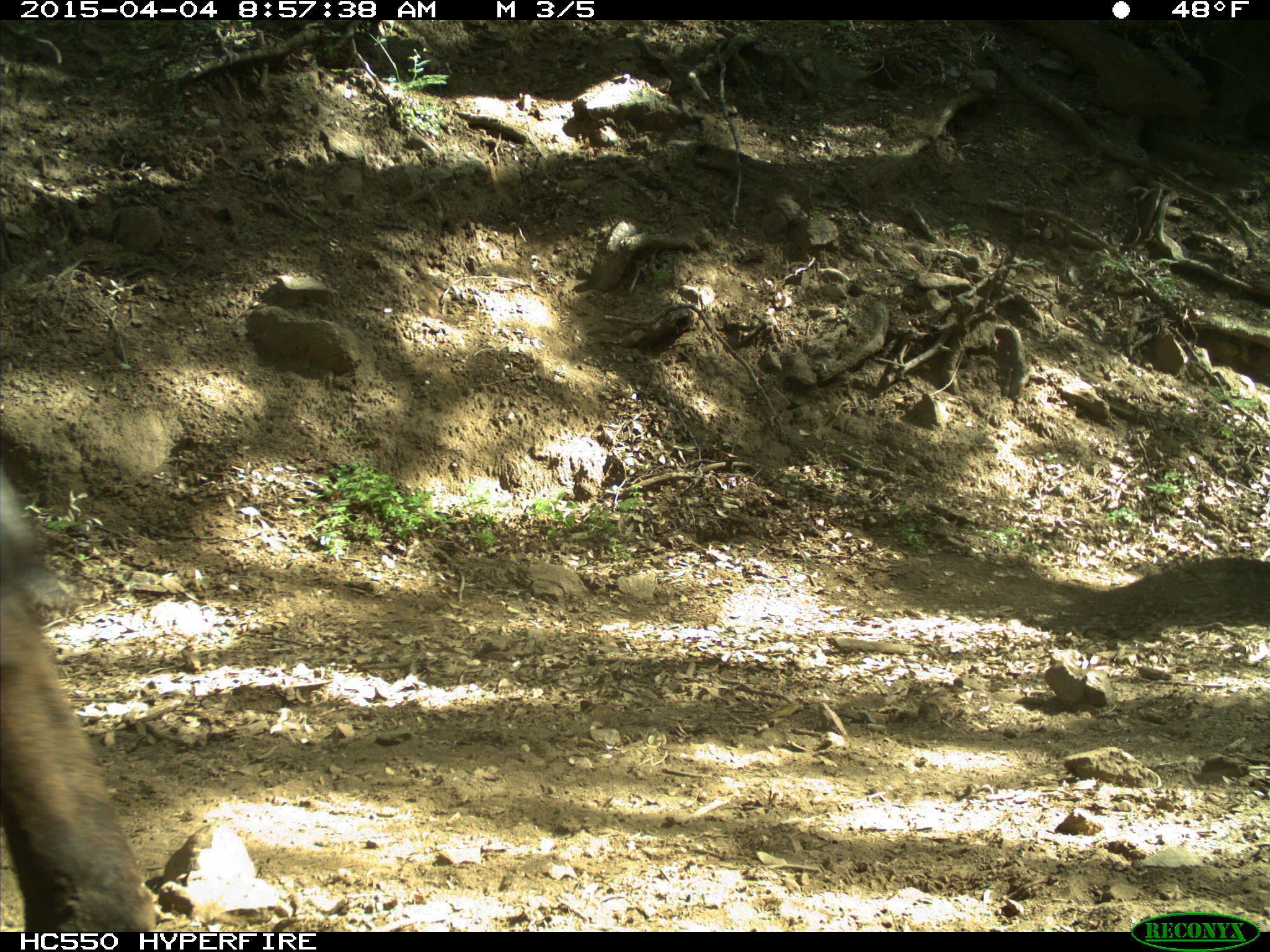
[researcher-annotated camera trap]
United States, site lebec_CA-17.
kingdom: Animalia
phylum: Chordata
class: Mammalia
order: Artiodactyla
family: Bovidae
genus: Bos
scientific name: Bos taurus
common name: domestic cow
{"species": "Bos taurus (domestic cow)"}